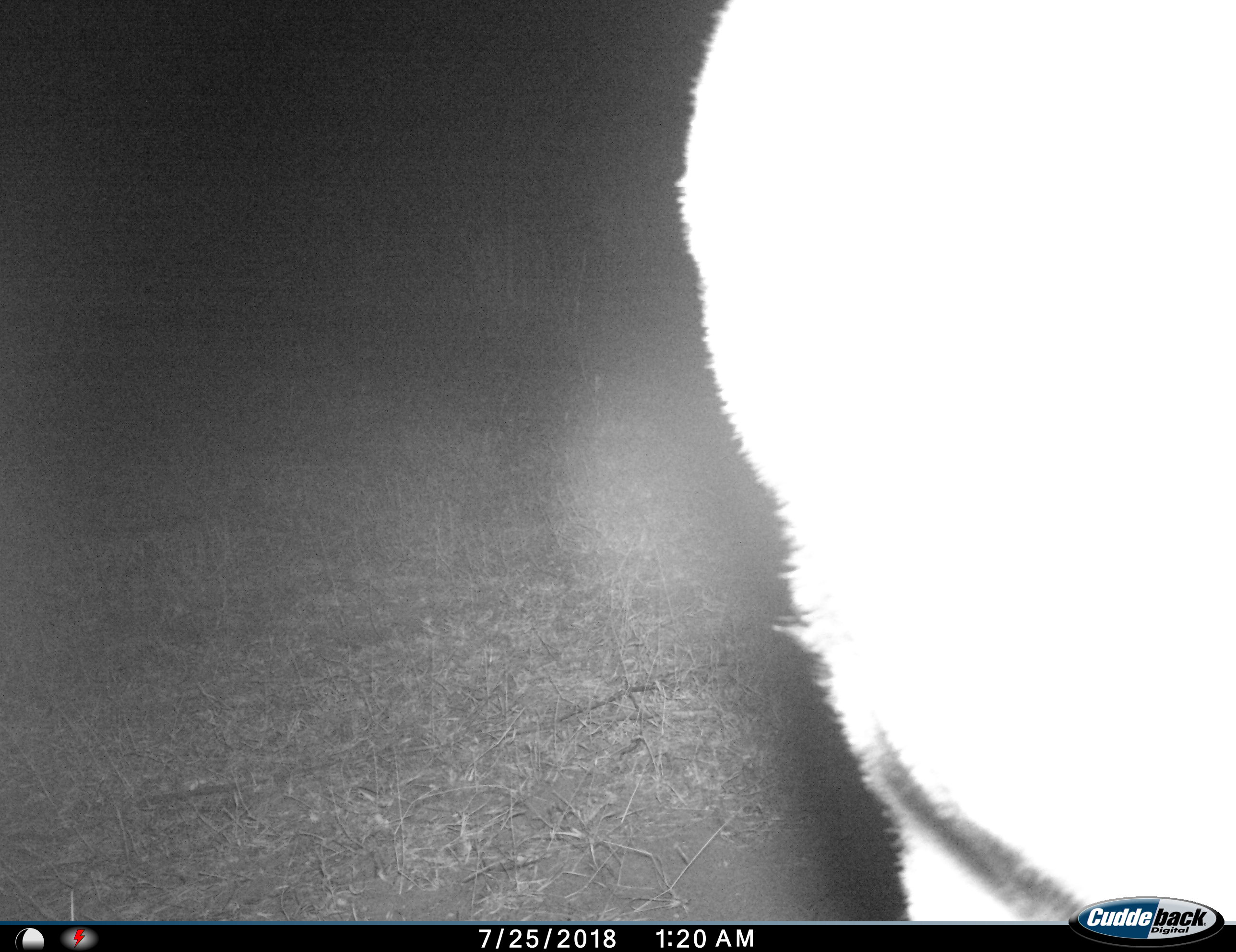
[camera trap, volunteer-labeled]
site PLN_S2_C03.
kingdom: Animalia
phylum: Chordata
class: Mammalia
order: Artiodactyla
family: Bovidae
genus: Aepyceros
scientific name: Aepyceros melampus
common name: impala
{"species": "impala (Aepyceros melampus)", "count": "1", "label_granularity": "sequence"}